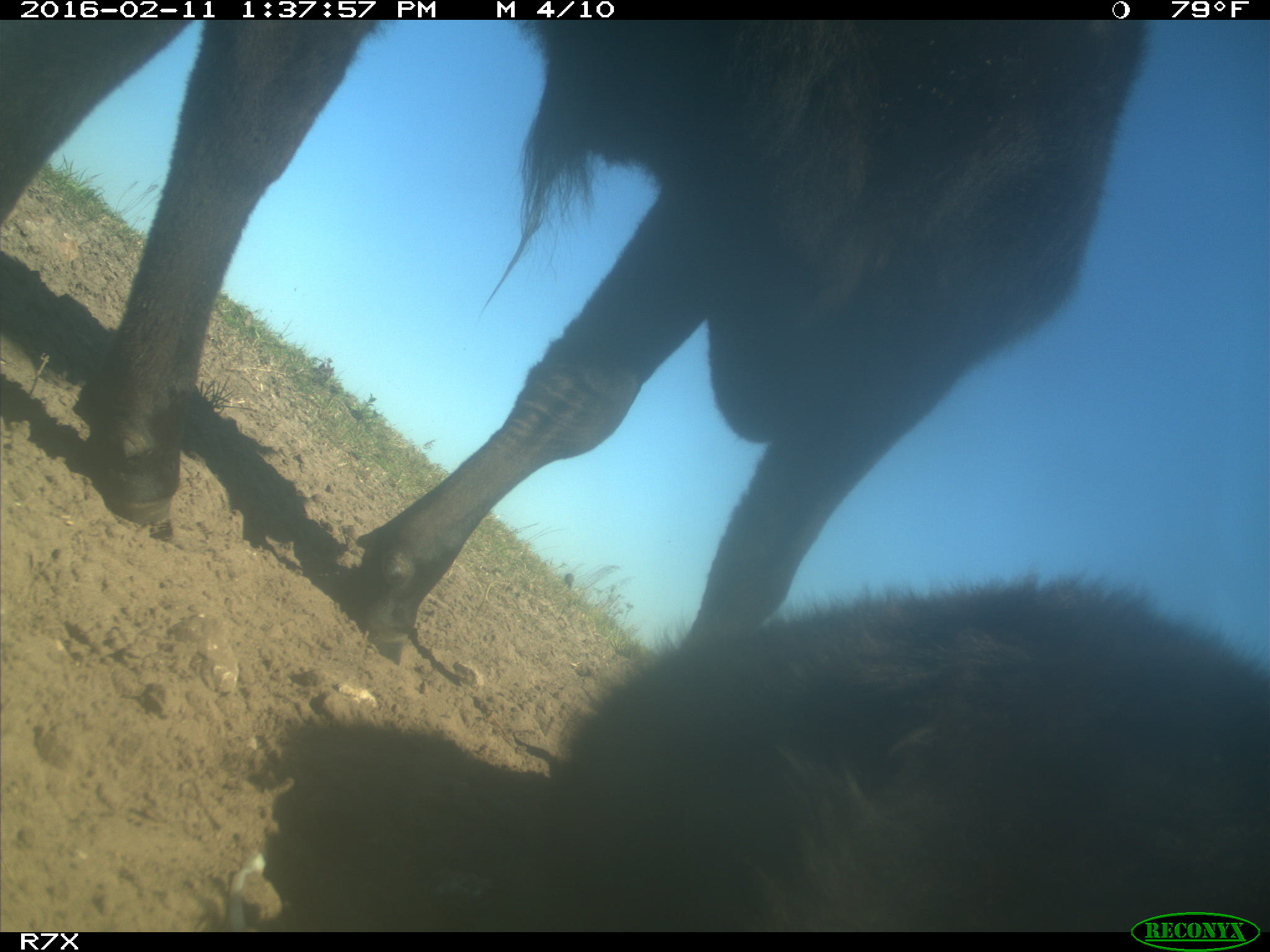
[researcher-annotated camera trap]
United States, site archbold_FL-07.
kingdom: Animalia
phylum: Chordata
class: Mammalia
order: Artiodactyla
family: Bovidae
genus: Bos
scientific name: Bos taurus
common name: domestic cow